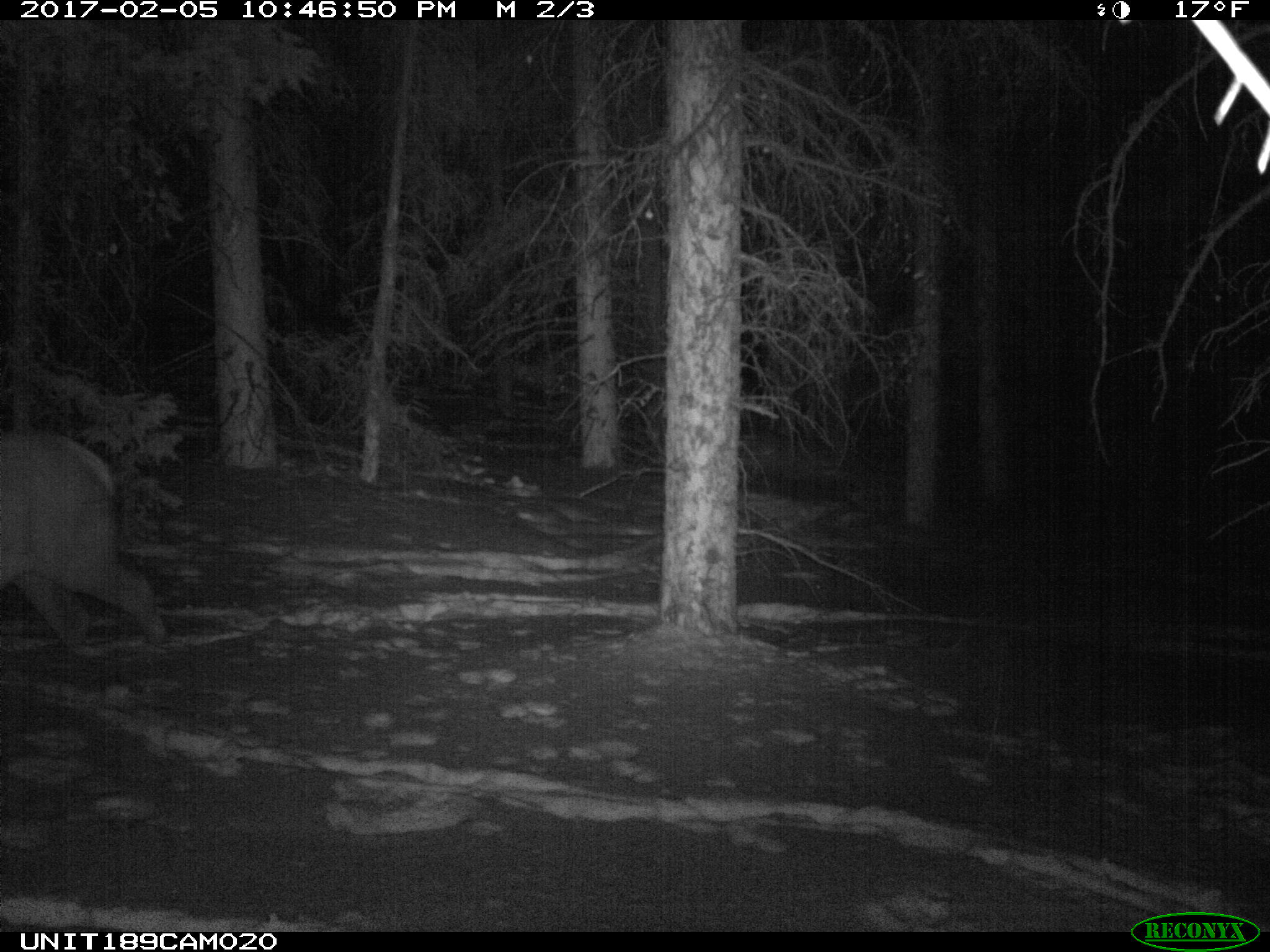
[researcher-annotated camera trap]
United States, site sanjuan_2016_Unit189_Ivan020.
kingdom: Animalia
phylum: Chordata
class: Mammalia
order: Artiodactyla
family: Cervidae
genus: Cervus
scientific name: Cervus elaphus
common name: red deer